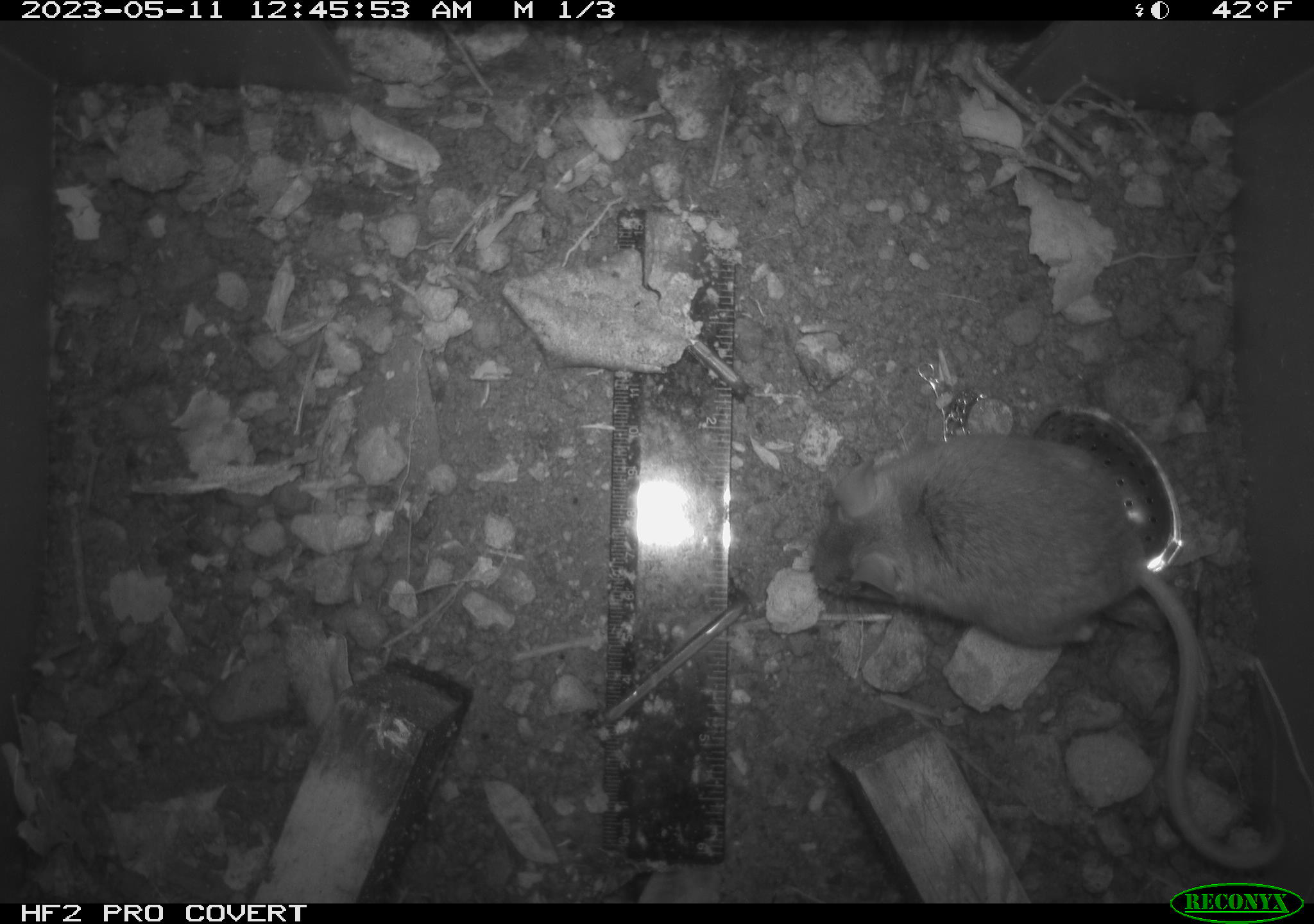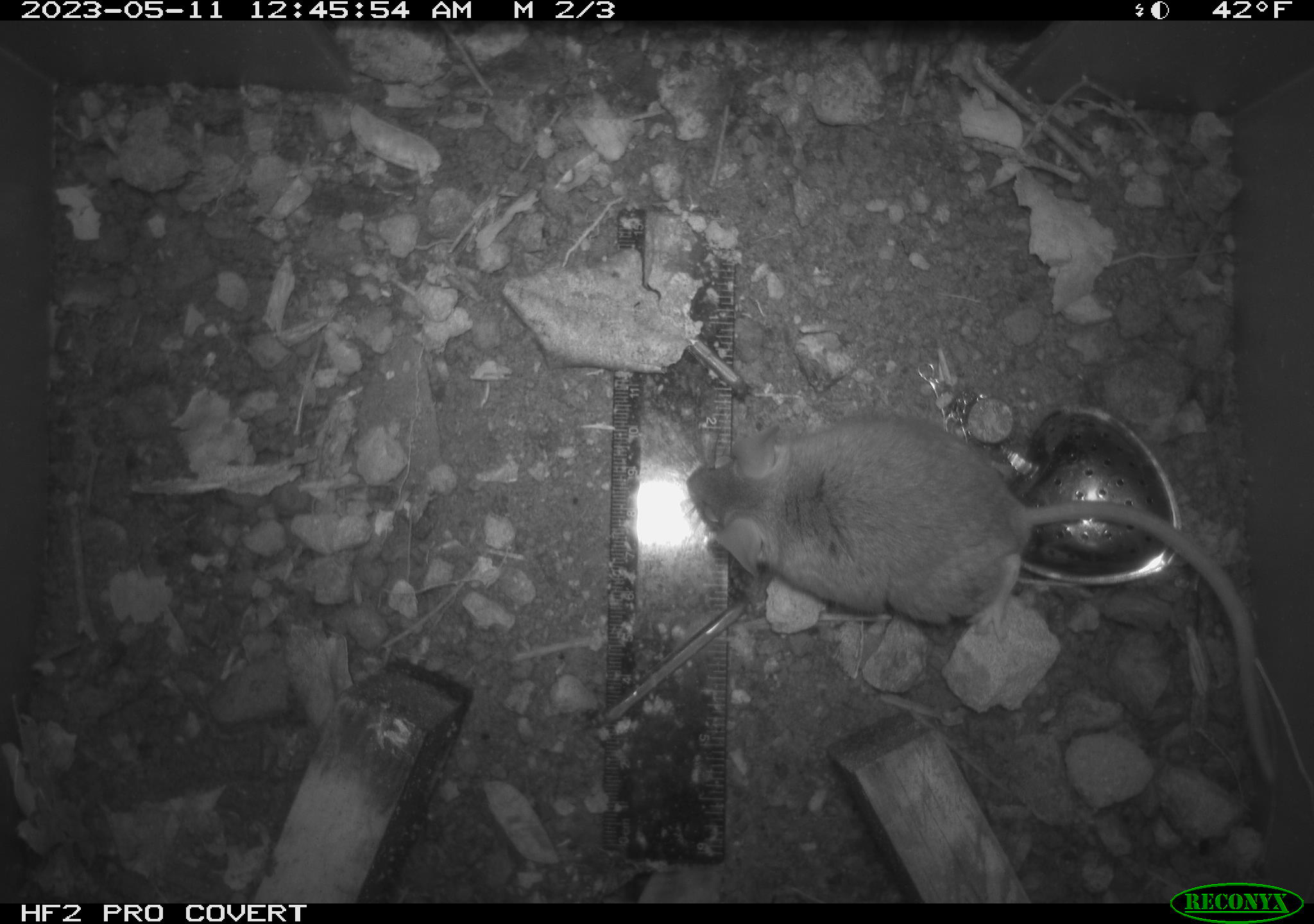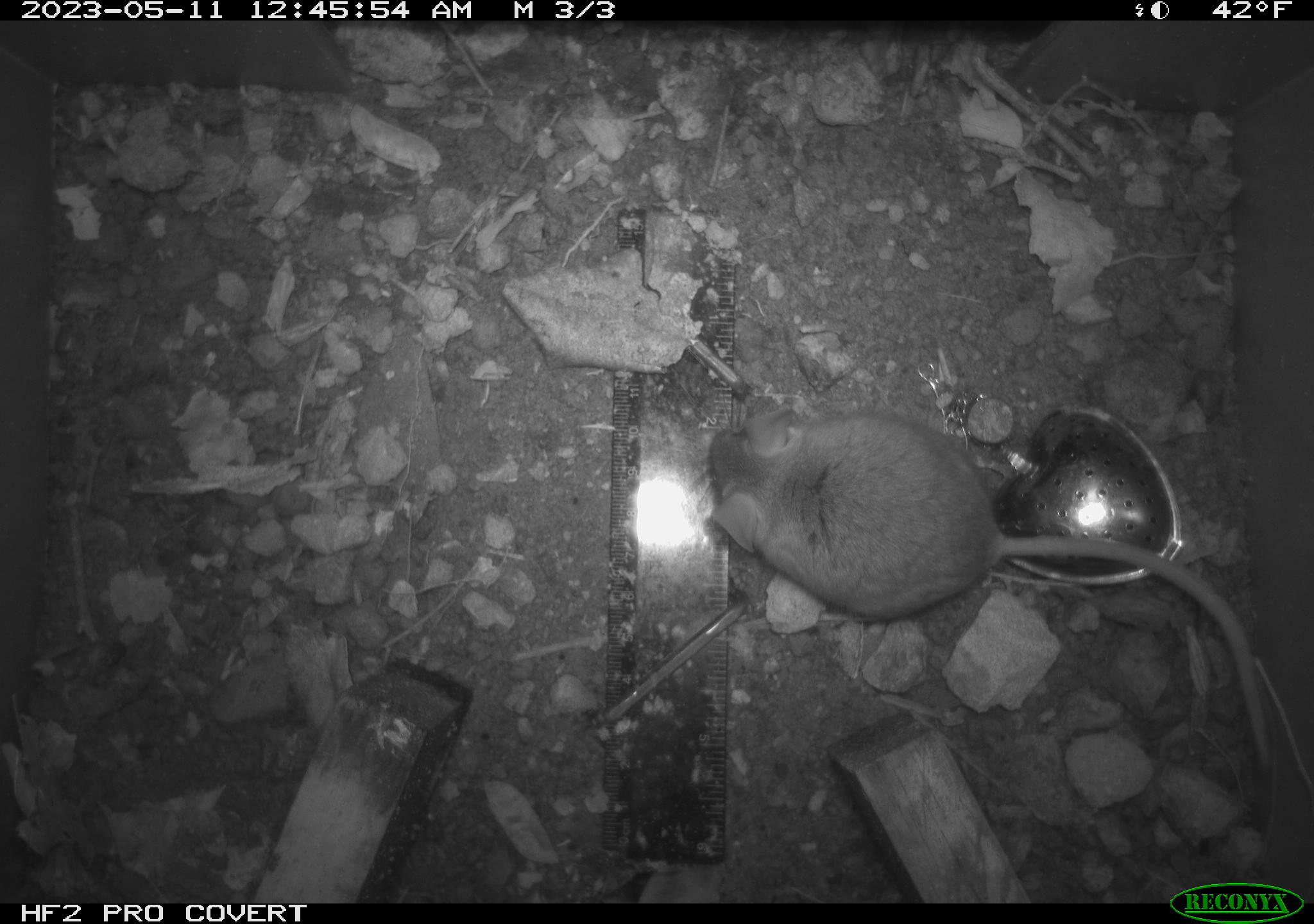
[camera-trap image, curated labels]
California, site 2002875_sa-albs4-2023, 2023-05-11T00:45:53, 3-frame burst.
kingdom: Animalia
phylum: Chordata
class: Mammalia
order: Rodentia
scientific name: Rodentia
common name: mouse species